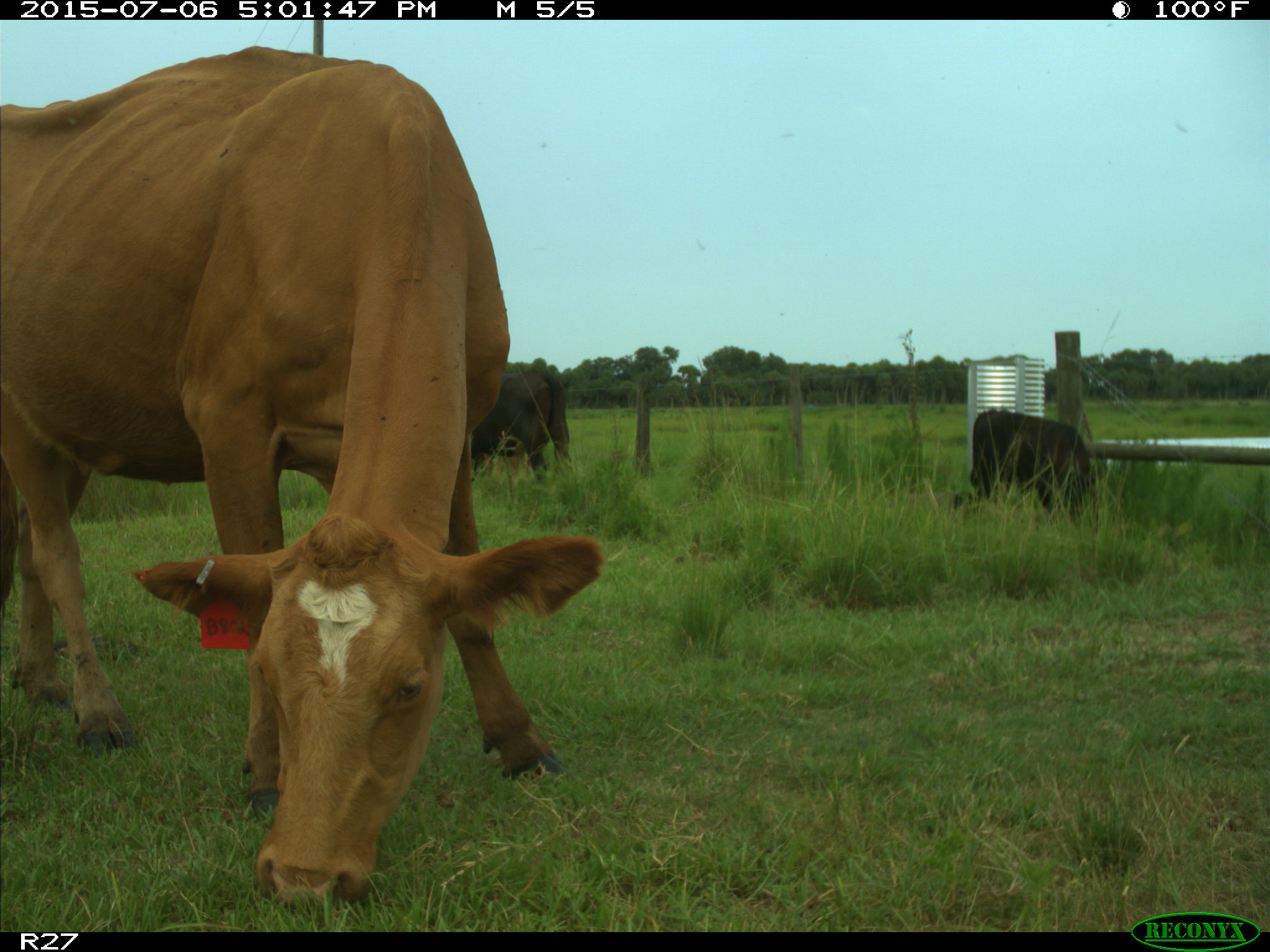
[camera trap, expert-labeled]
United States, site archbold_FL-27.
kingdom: Animalia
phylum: Chordata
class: Mammalia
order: Artiodactyla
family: Bovidae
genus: Bos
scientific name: Bos taurus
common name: domestic cow